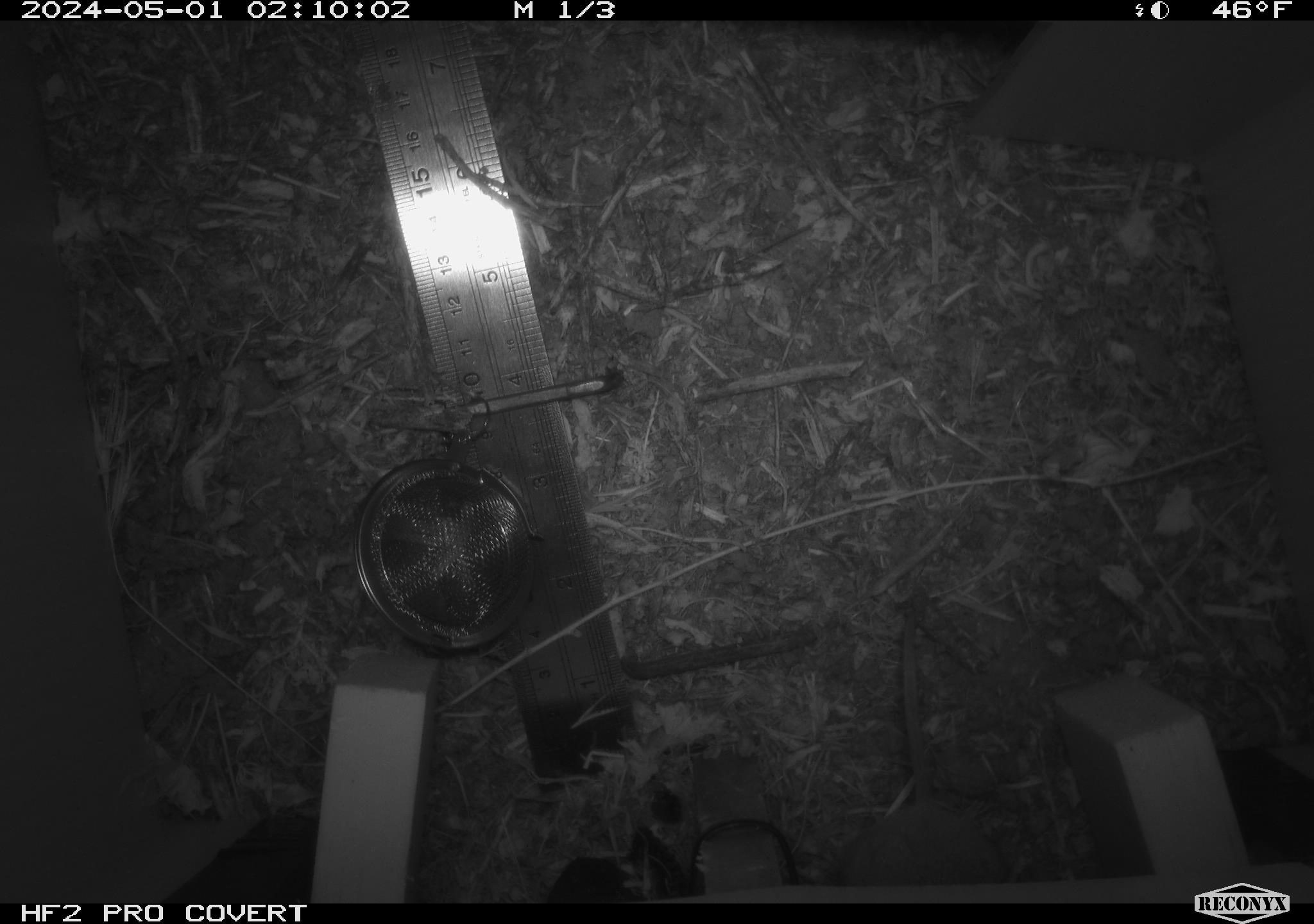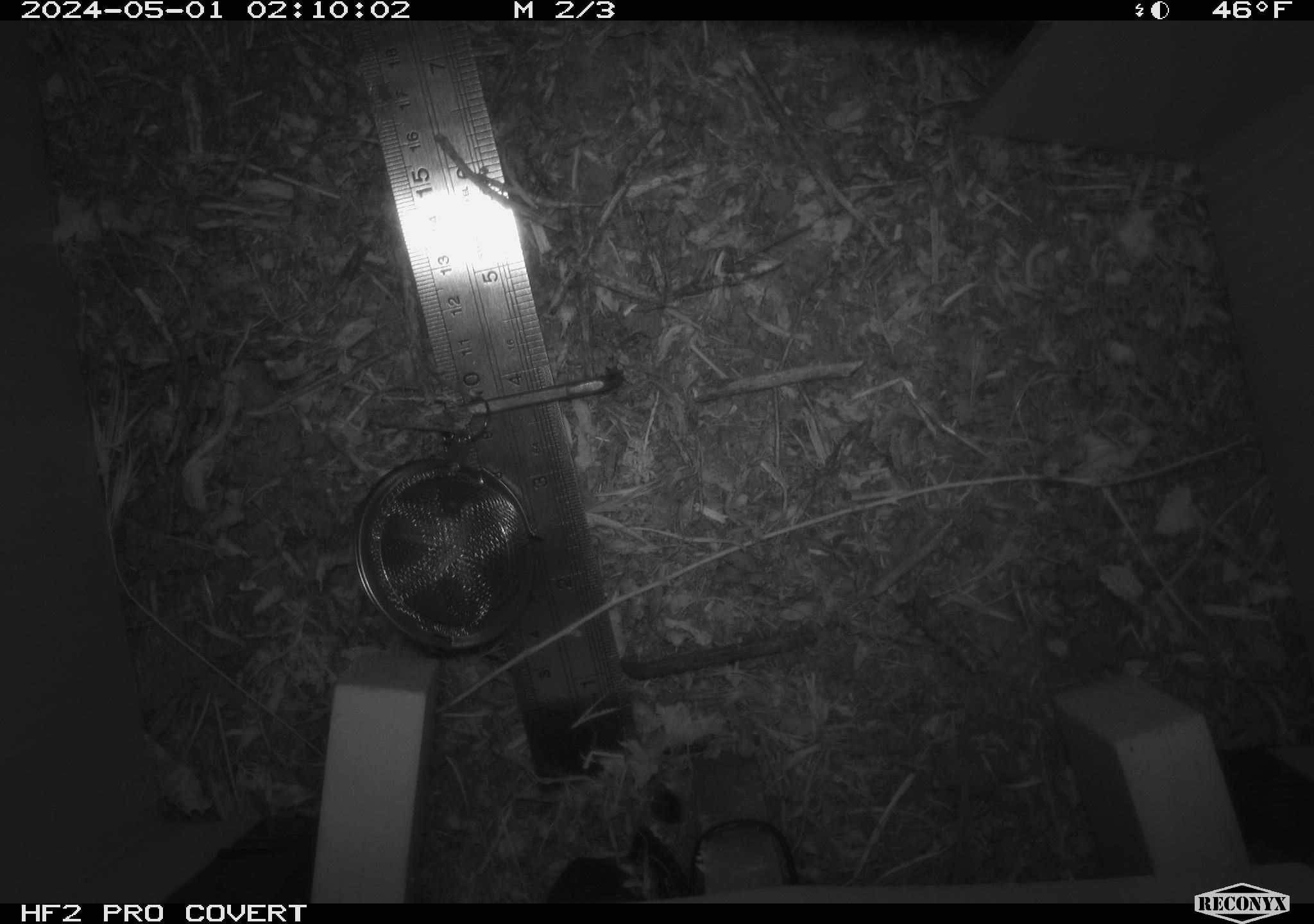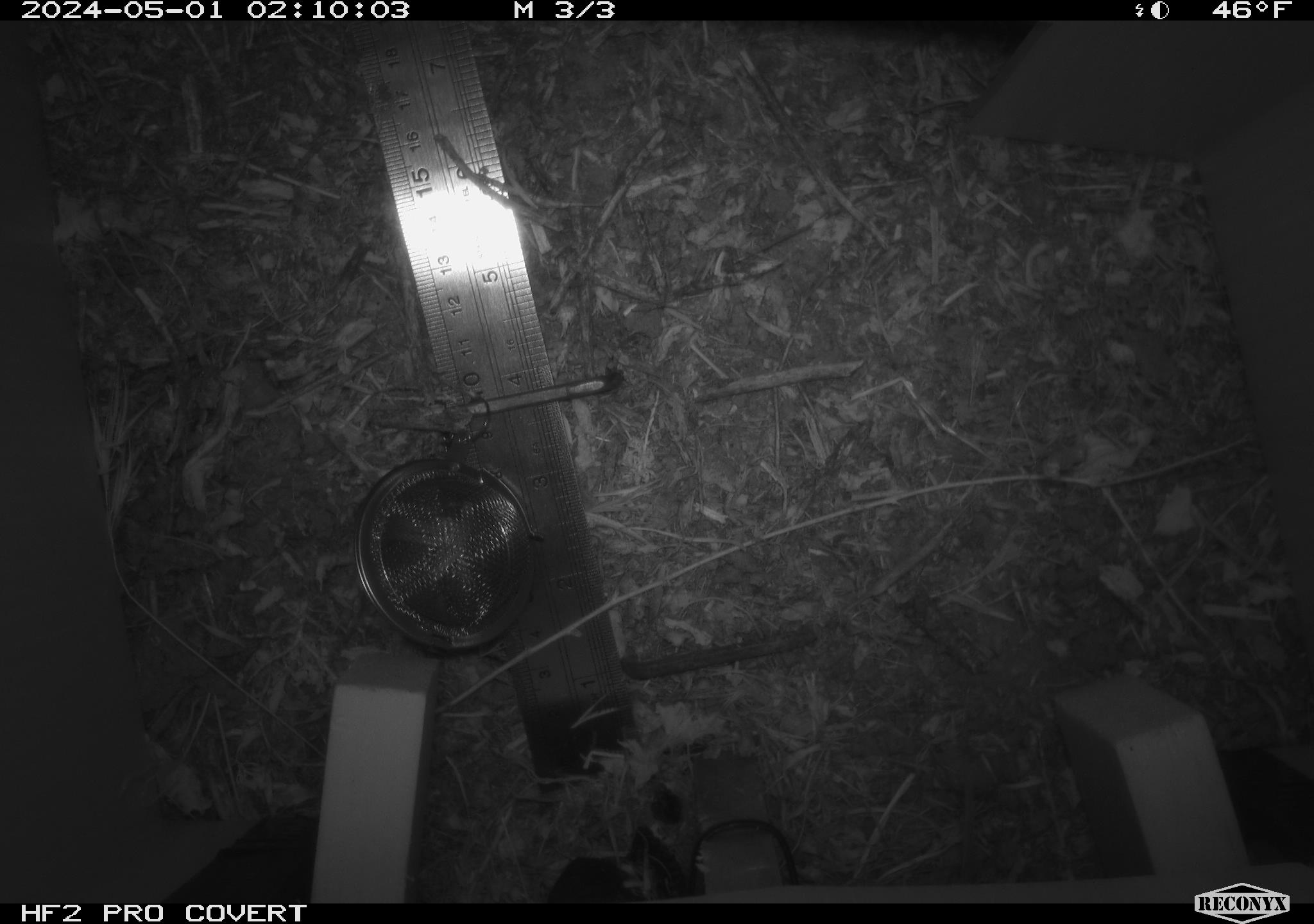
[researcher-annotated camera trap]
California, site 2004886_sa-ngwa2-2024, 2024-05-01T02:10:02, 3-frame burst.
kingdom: Animalia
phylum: Chordata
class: Mammalia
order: Rodentia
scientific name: Rodentia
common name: mouse species